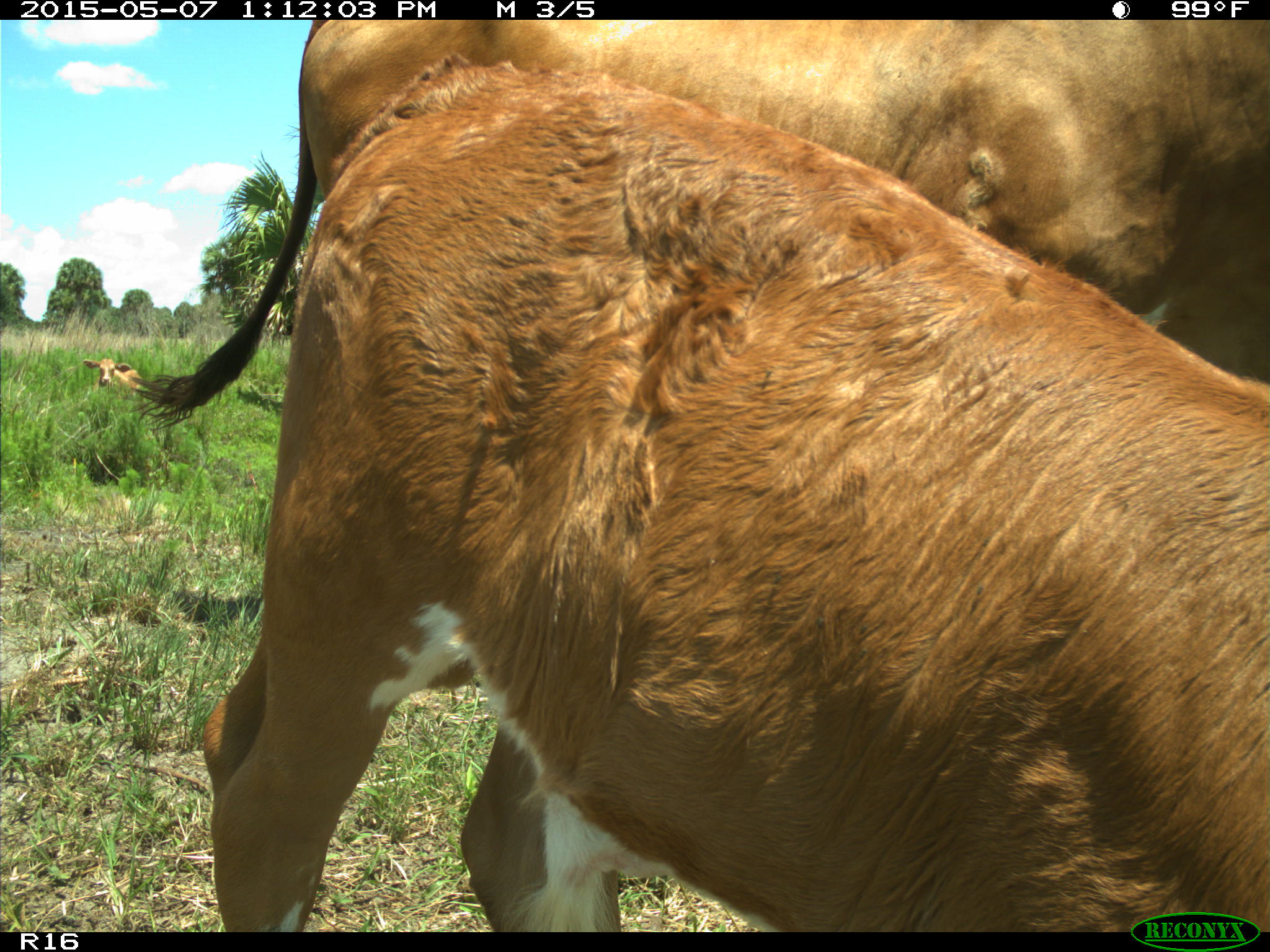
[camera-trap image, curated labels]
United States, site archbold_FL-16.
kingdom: Animalia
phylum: Chordata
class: Mammalia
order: Artiodactyla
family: Bovidae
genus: Bos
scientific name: Bos taurus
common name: domestic cow